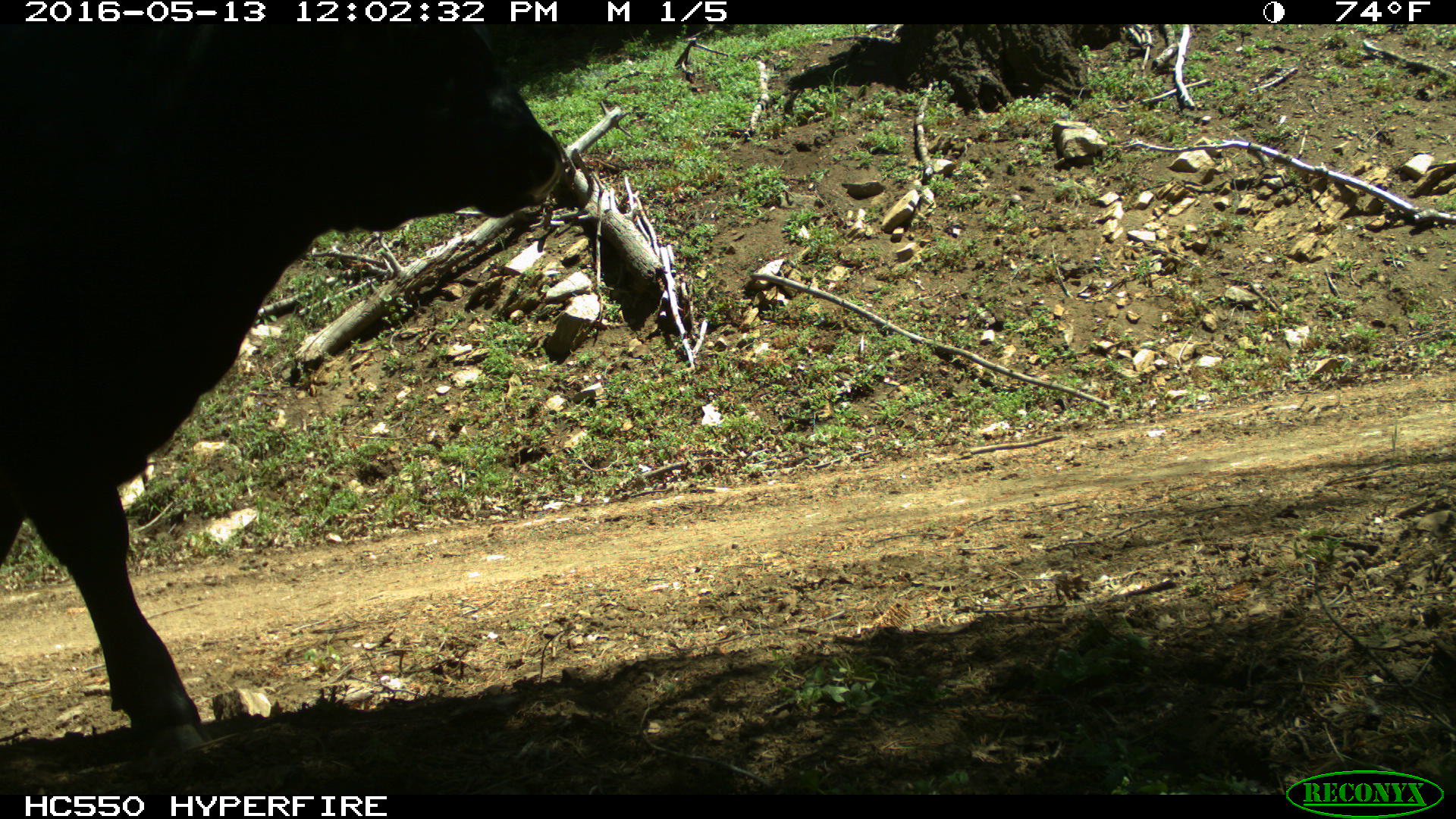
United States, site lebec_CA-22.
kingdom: Animalia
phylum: Chordata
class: Mammalia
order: Artiodactyla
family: Bovidae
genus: Bos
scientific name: Bos taurus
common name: domestic cow